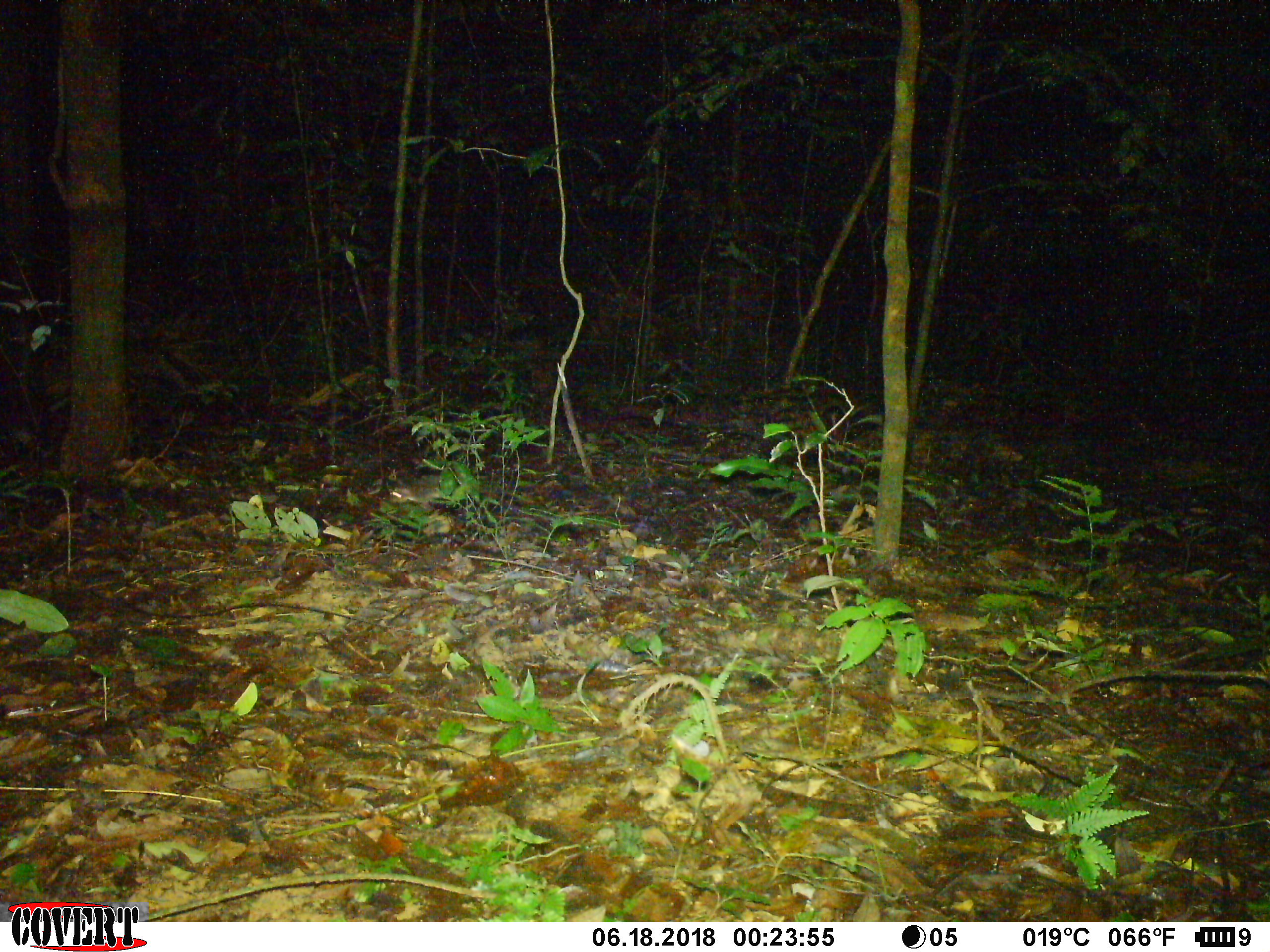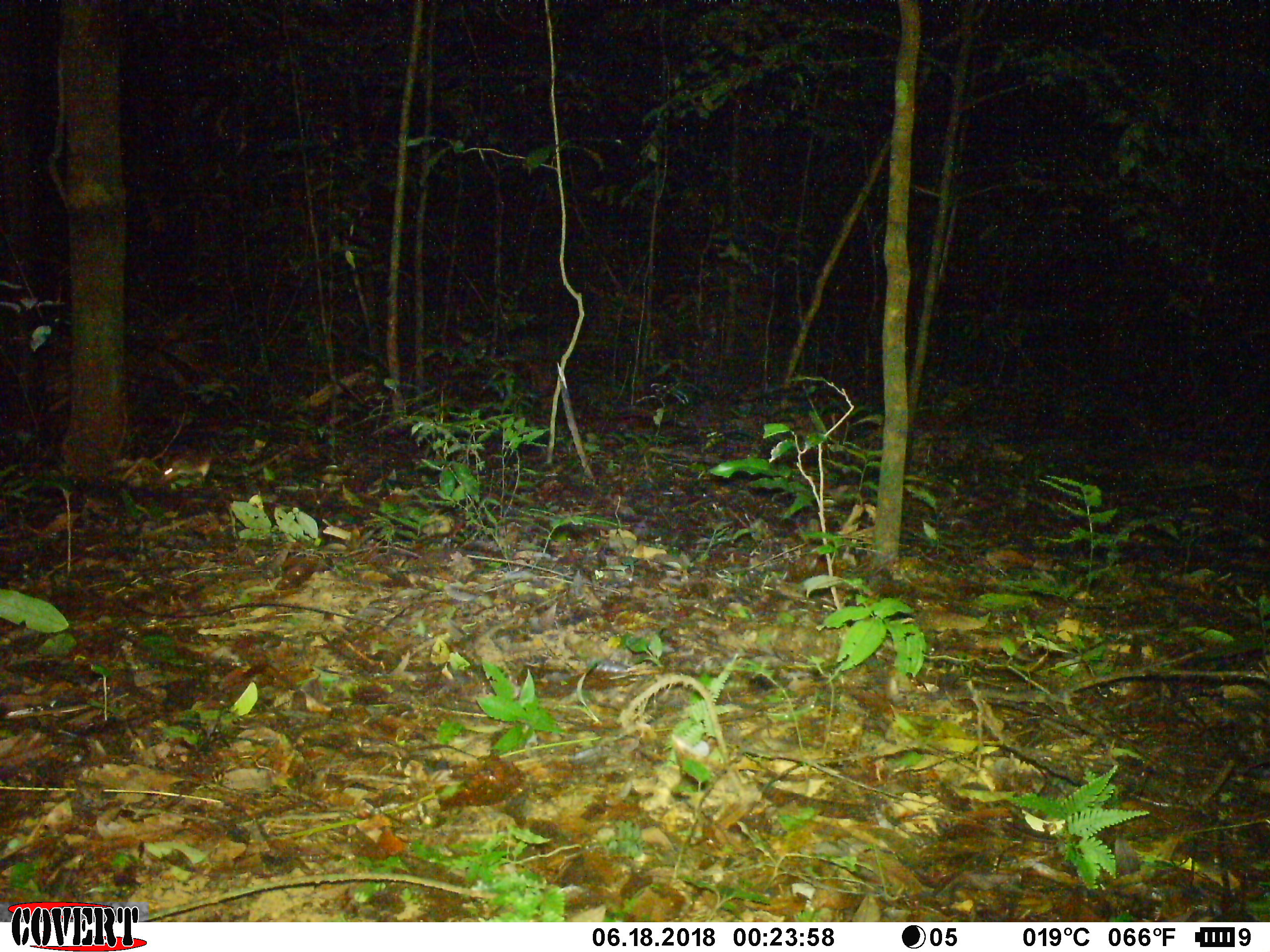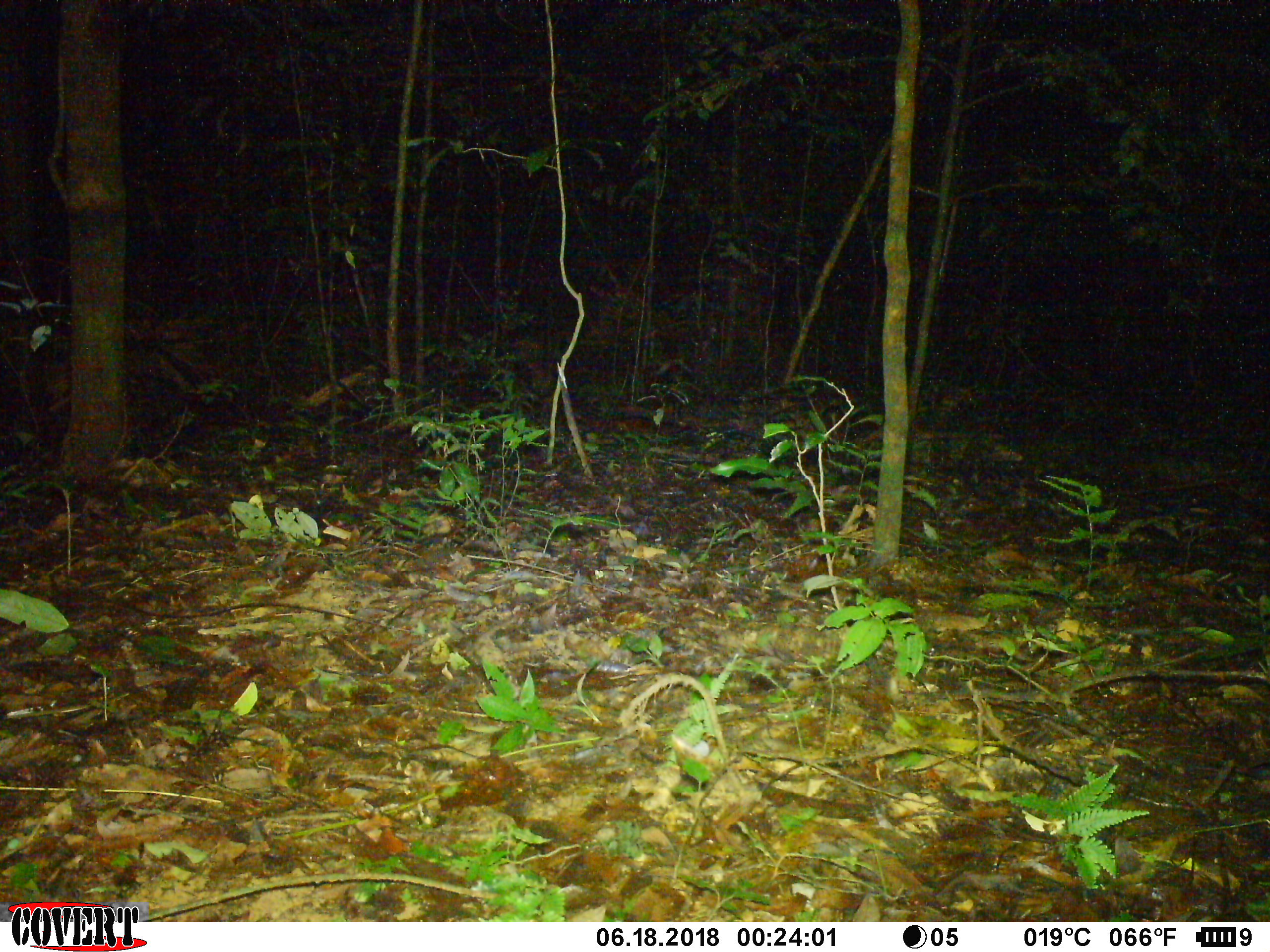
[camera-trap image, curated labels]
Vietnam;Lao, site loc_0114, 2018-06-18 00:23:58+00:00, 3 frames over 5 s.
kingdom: Animalia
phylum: Chordata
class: Mammalia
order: Rodentia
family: Muridae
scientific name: Muridae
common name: old-world mice and rats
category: unidentified murid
Unidentified murid (old-world mice and rats) (Muridae). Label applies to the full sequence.